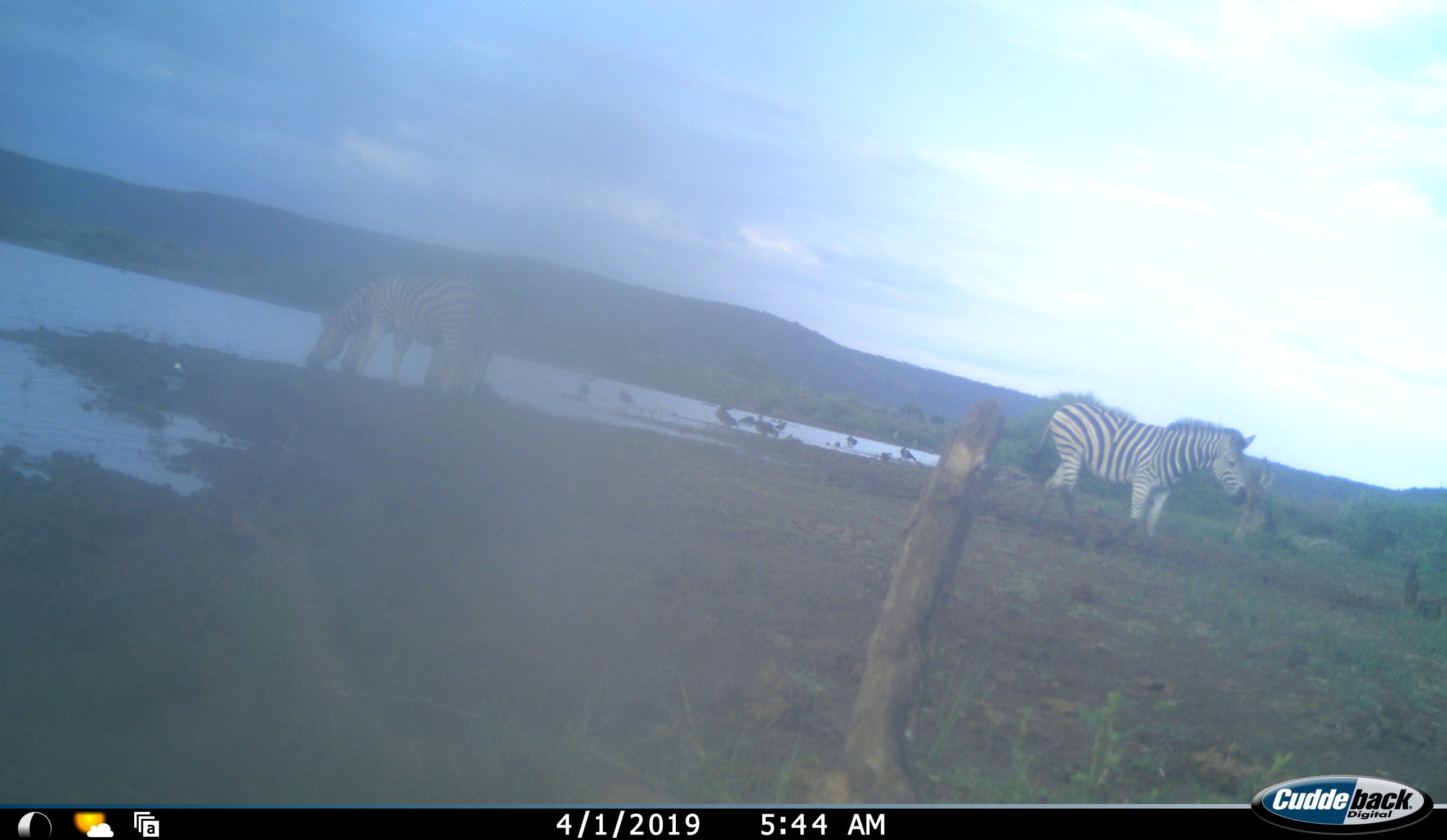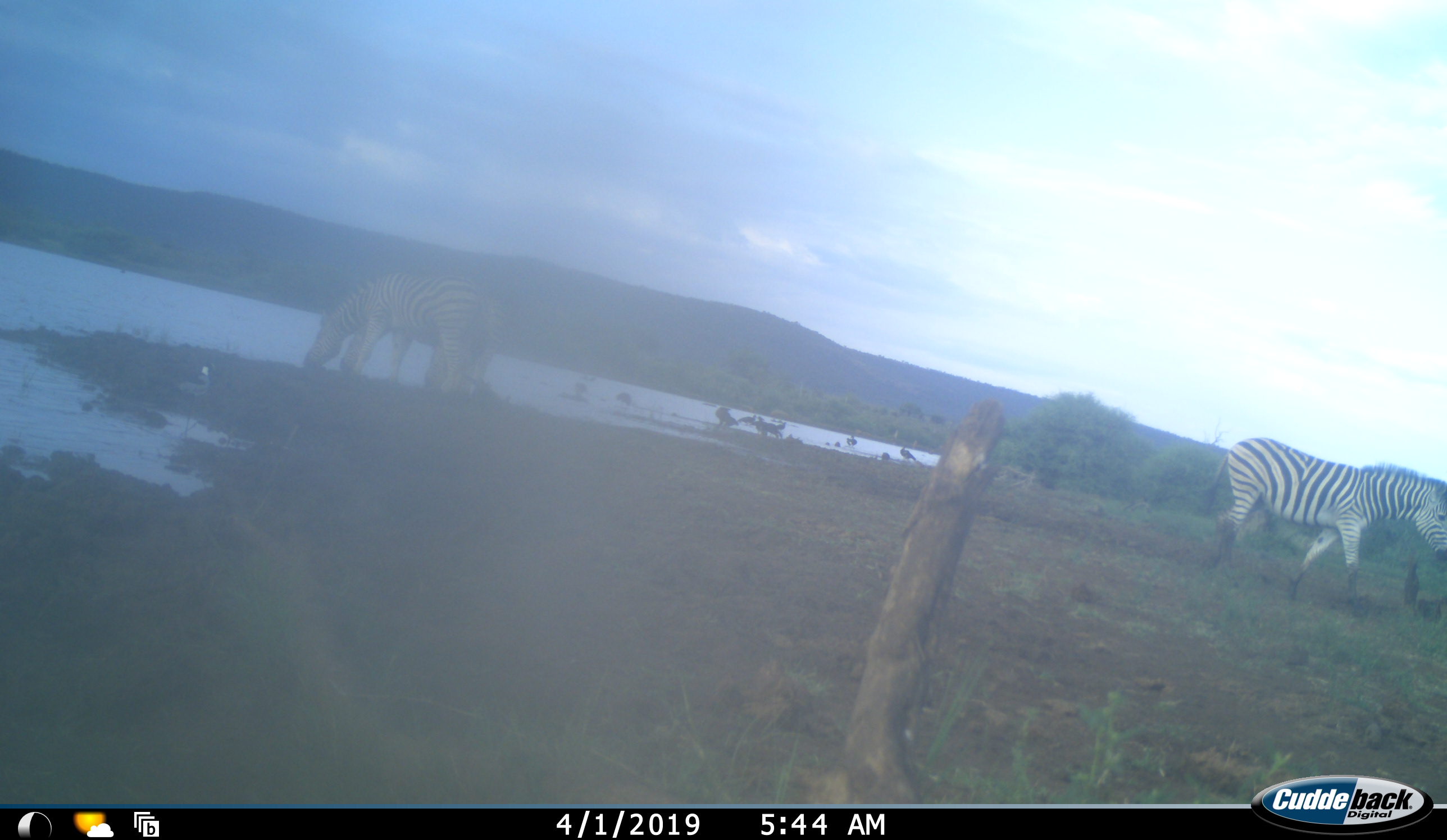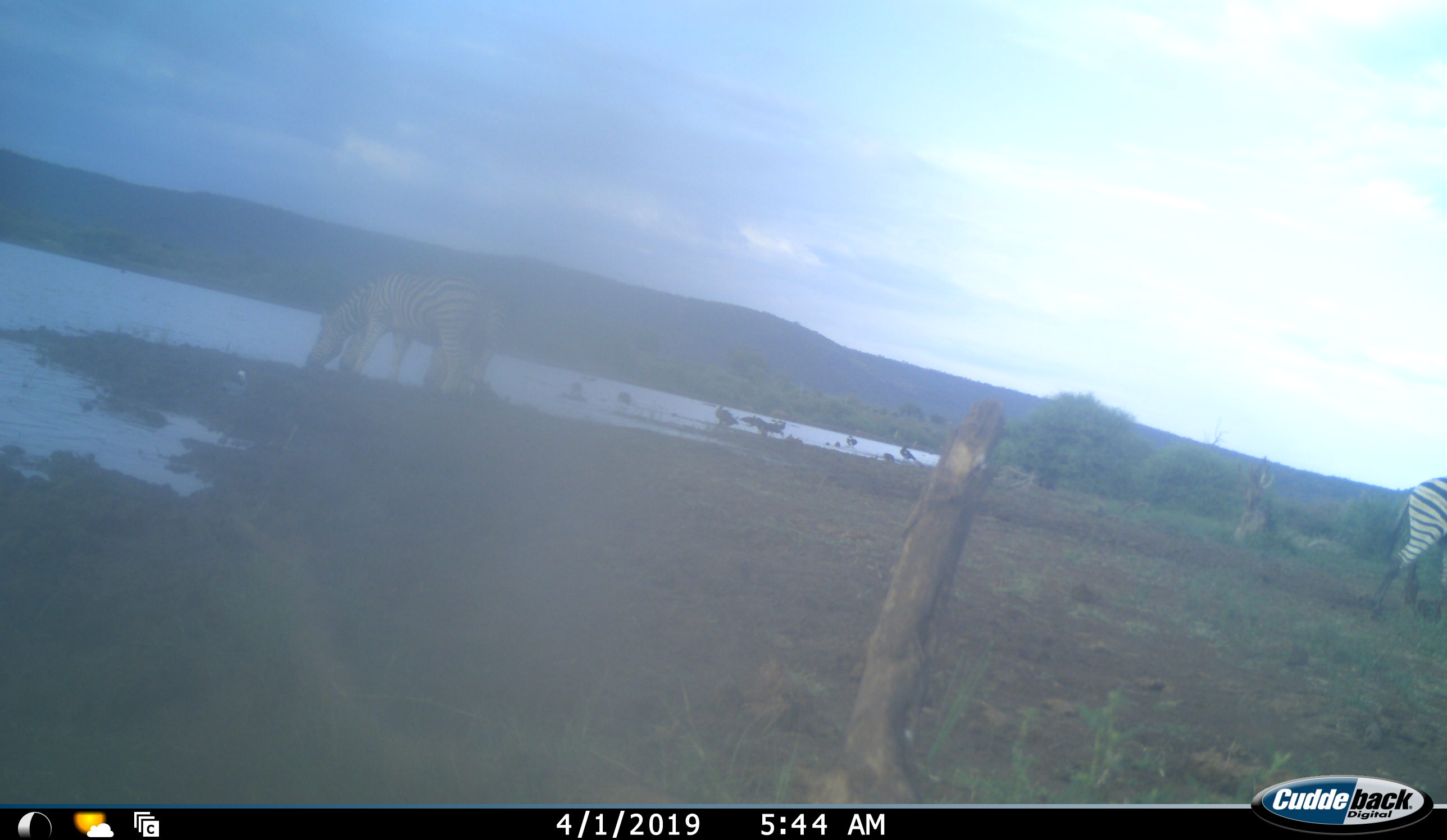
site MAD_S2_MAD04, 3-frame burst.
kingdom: Animalia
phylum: Chordata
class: Mammalia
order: Perissodactyla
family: Equidae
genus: Equus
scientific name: Equus quagga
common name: plains zebra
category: zebraplains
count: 2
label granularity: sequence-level